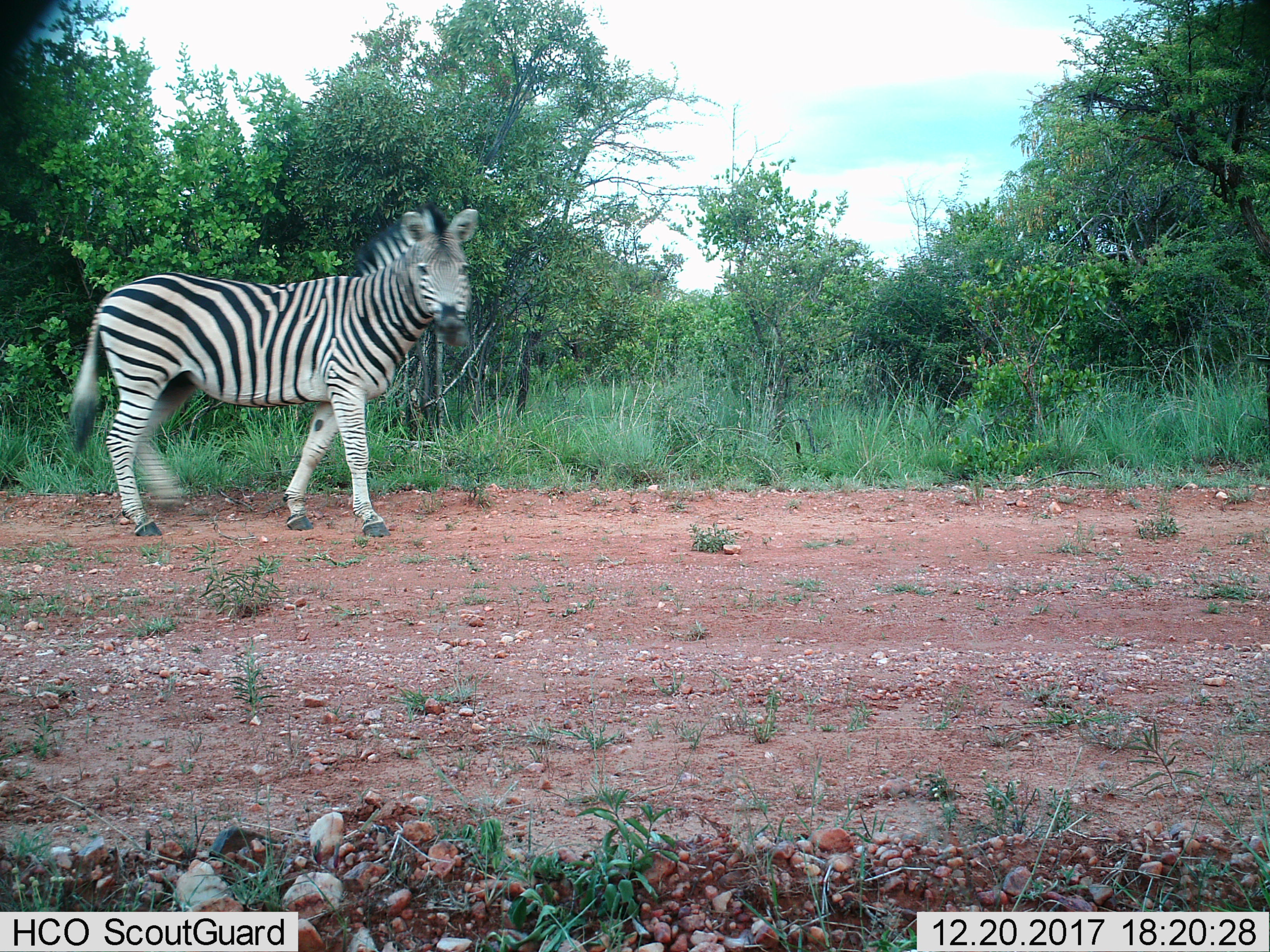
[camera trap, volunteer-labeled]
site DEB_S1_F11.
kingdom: Animalia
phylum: Chordata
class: Mammalia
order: Perissodactyla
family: Equidae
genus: Equus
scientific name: Equus quagga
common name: plains zebra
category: zebraplains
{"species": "zebraplains (plains zebra) (Equus quagga)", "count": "1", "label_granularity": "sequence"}